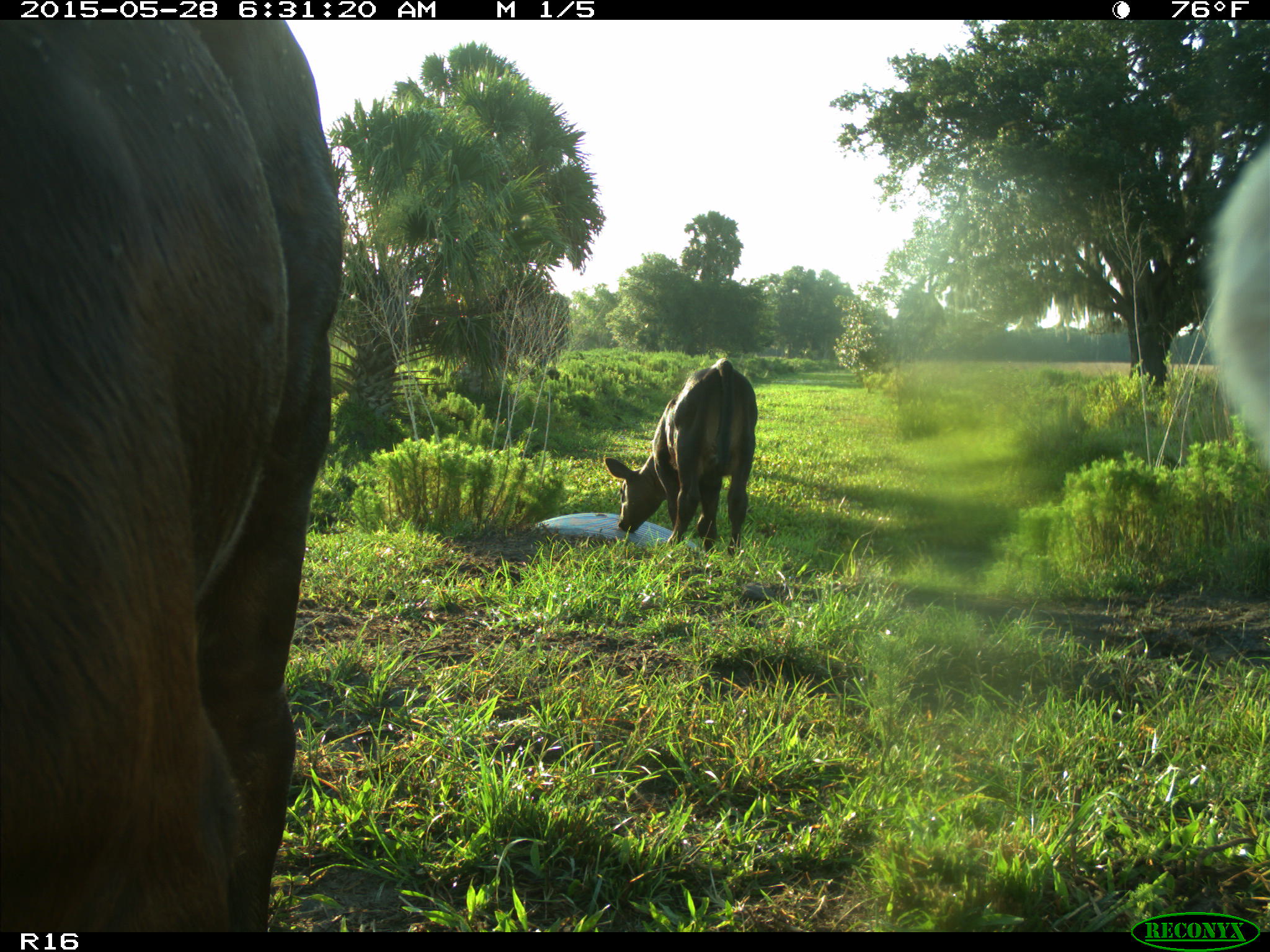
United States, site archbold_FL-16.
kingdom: Animalia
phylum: Chordata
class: Mammalia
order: Artiodactyla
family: Bovidae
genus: Bos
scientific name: Bos taurus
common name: domestic cow